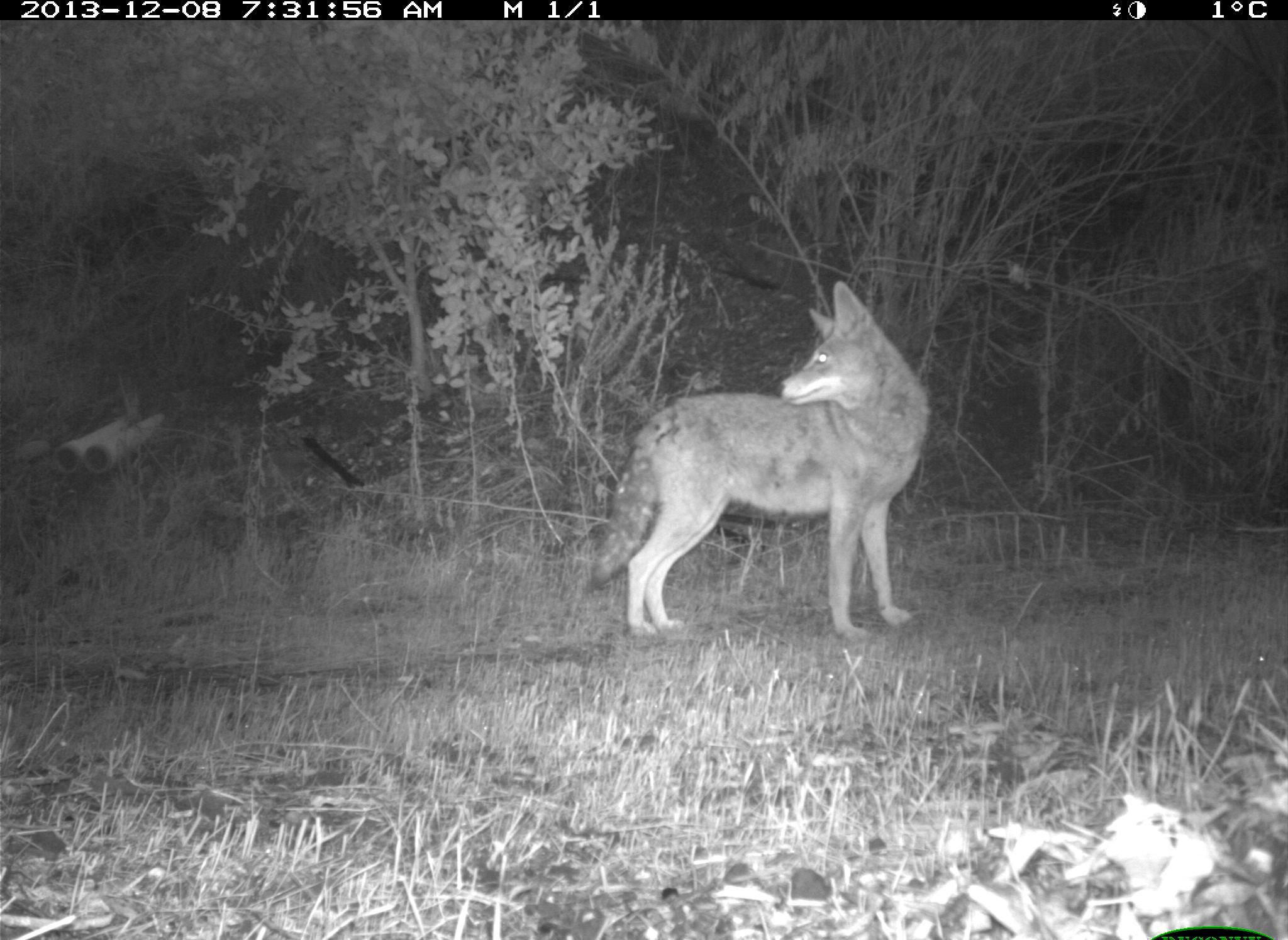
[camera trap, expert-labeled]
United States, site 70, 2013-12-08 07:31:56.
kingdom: Animalia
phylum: Chordata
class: Mammalia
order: Carnivora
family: Canidae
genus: Canis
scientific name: Canis latrans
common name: coyote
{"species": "coyote (Canis latrans)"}